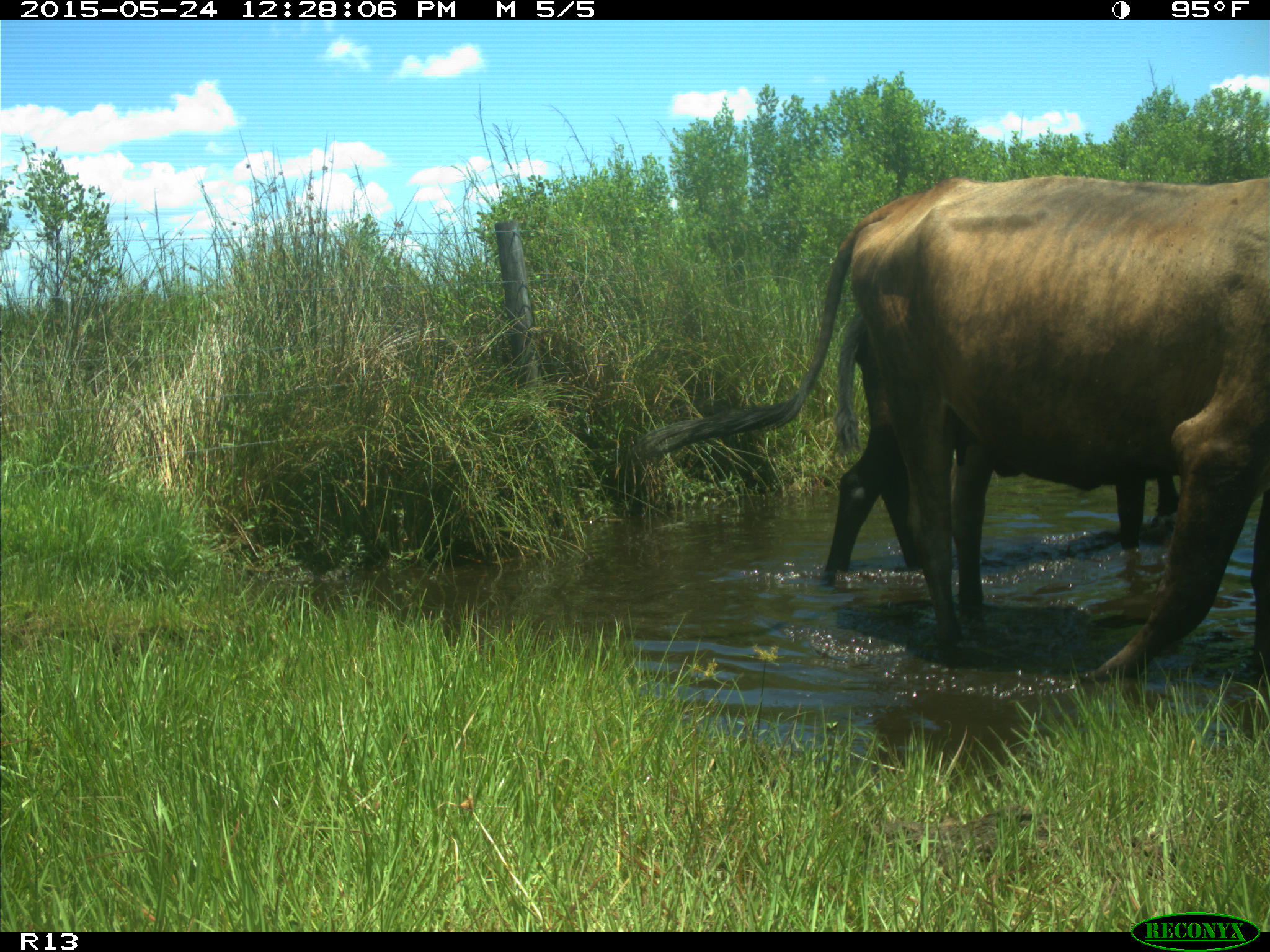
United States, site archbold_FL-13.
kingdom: Animalia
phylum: Chordata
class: Mammalia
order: Artiodactyla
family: Bovidae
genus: Bos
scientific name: Bos taurus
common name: domestic cow